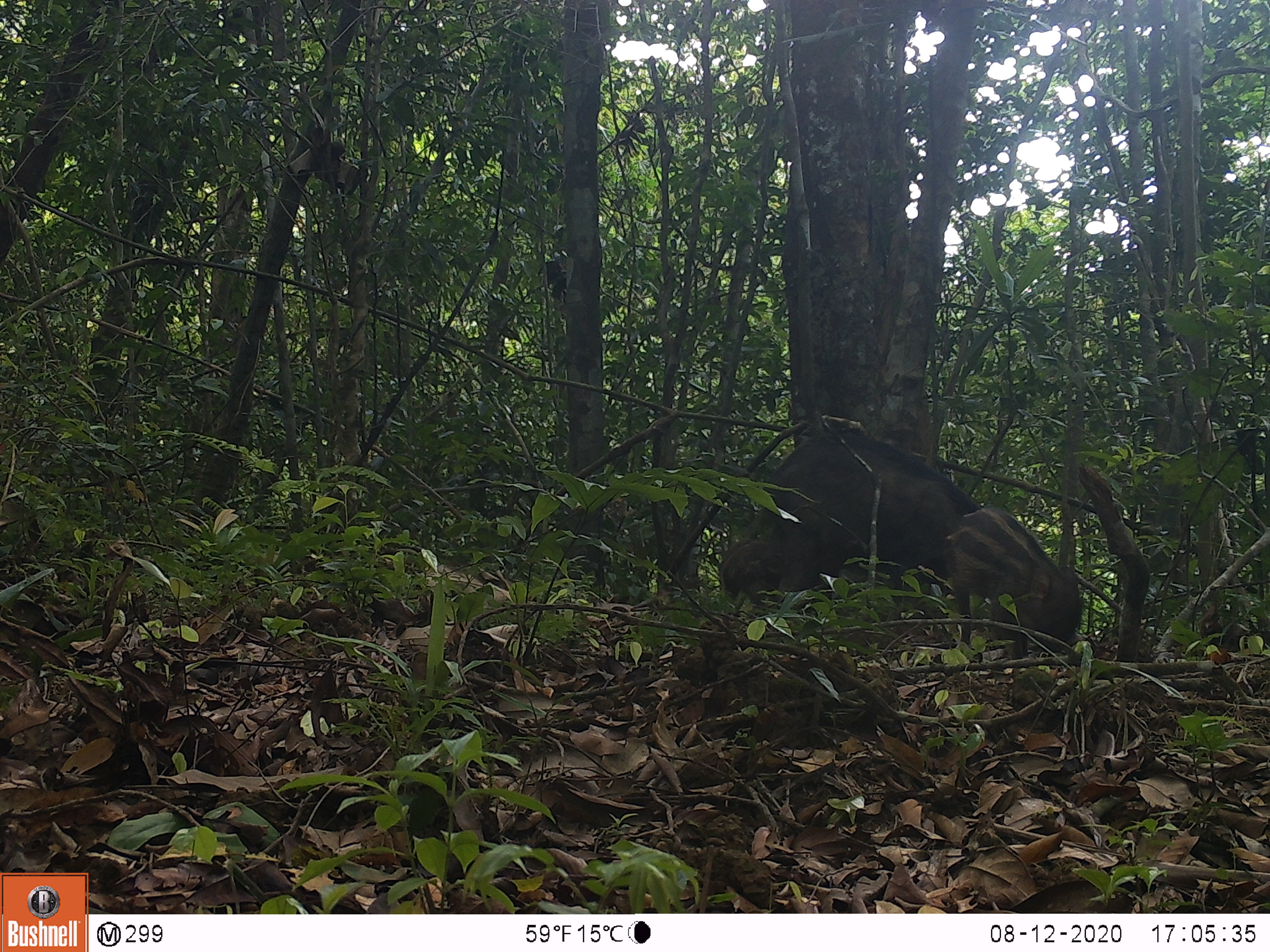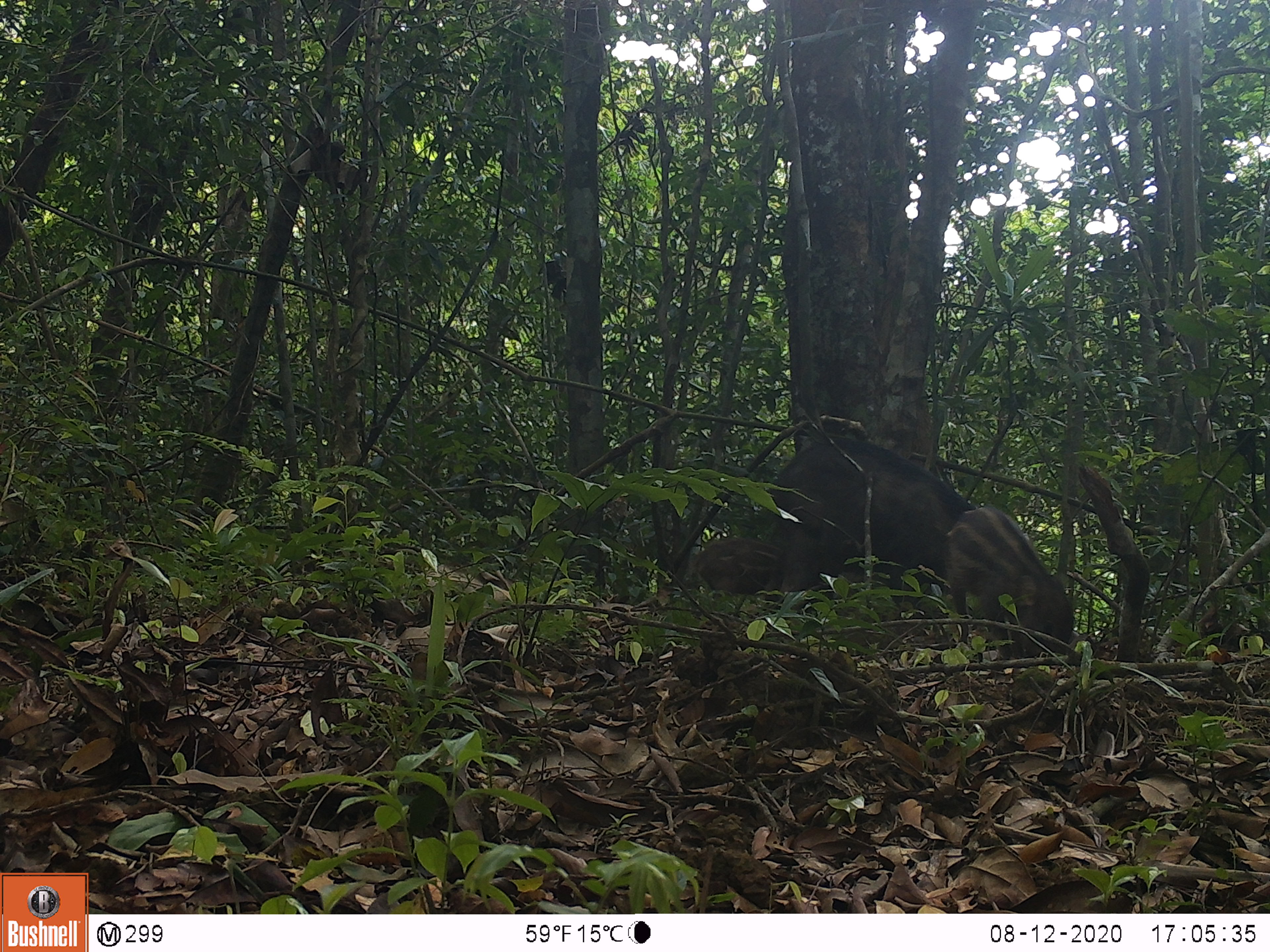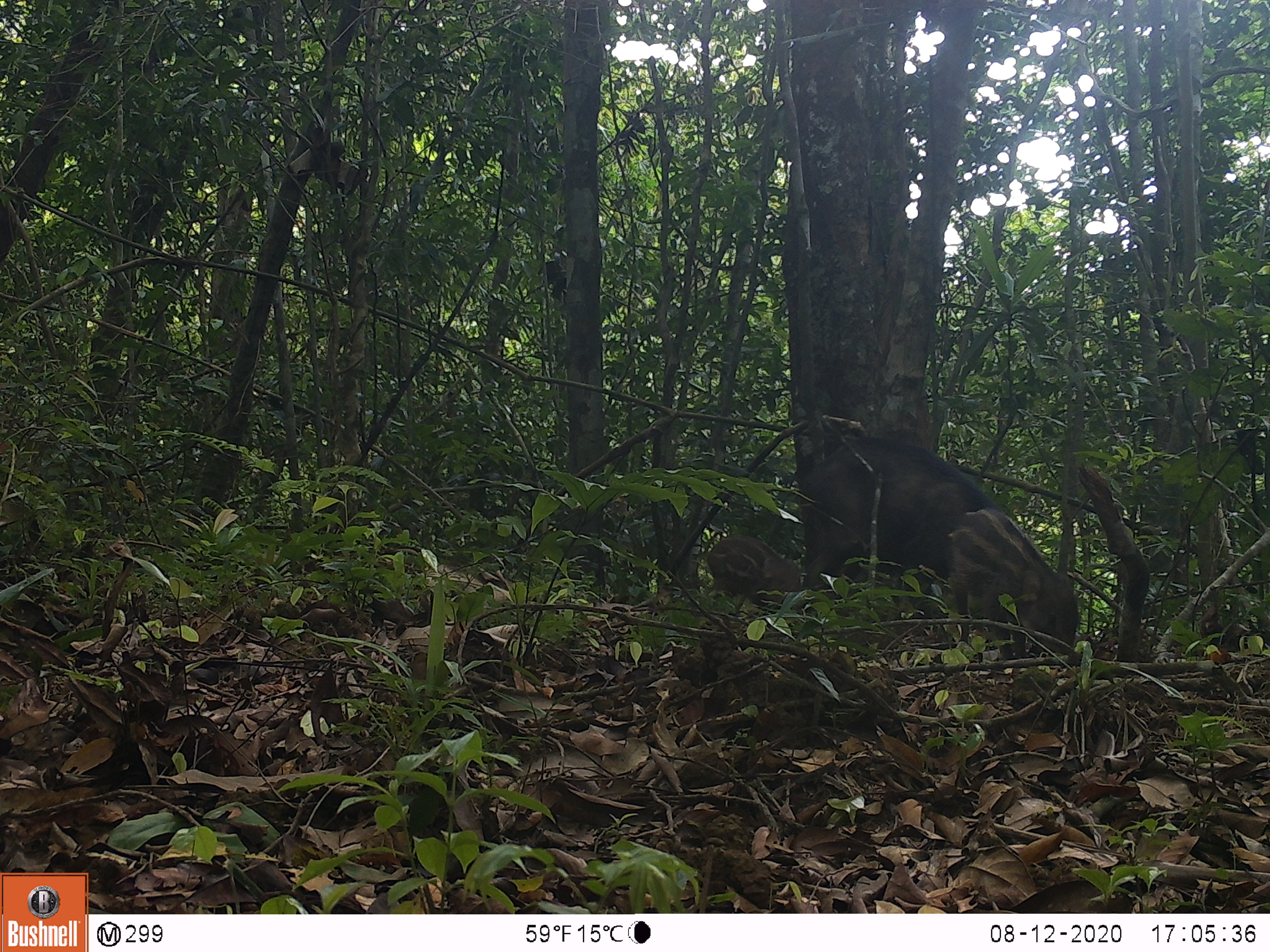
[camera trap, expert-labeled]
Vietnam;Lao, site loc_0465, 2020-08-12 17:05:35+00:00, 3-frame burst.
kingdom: Animalia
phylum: Chordata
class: Mammalia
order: Artiodactyla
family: Suidae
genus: Sus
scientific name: Sus scrofa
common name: eurasian wild pig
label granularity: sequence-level